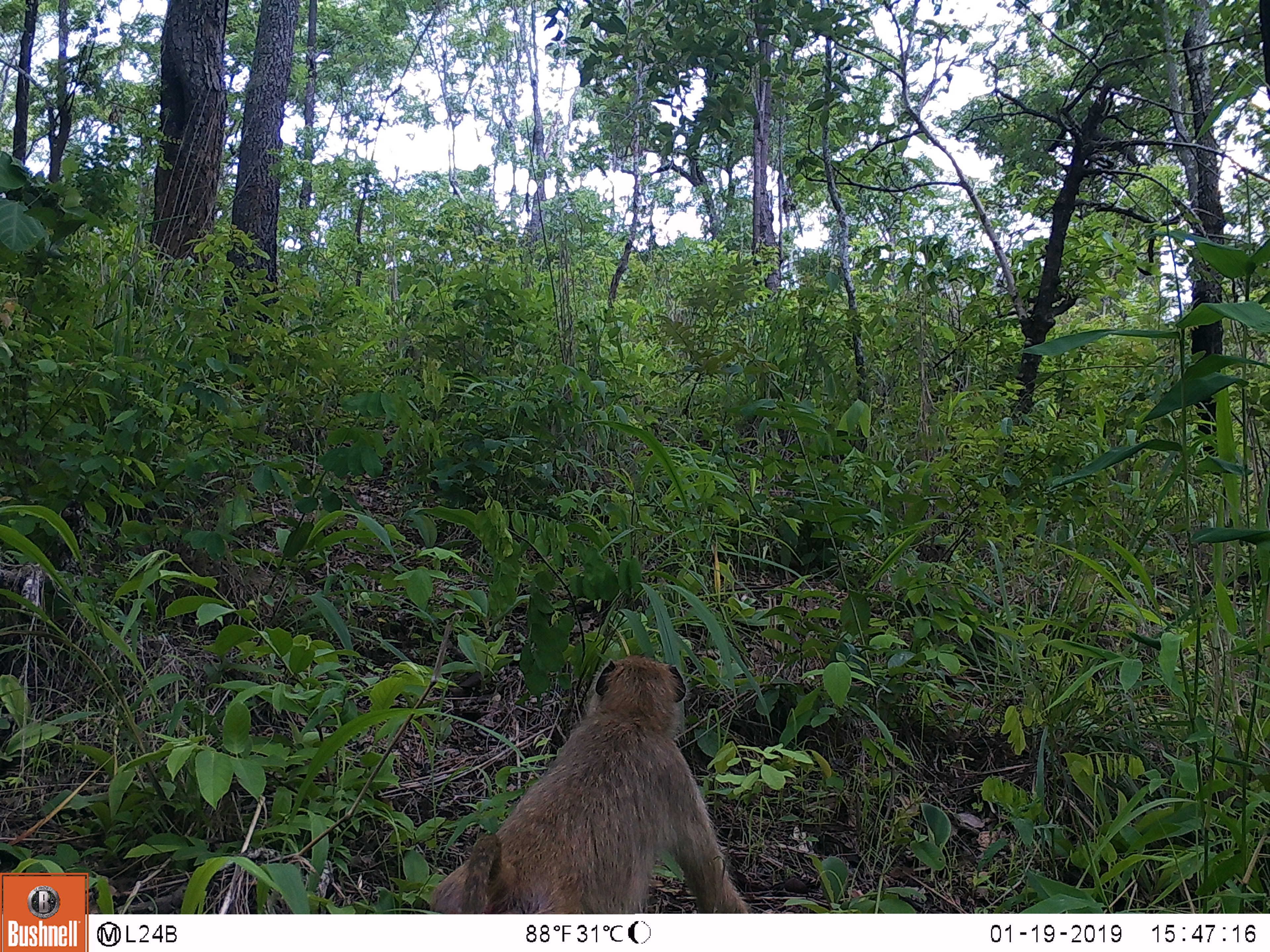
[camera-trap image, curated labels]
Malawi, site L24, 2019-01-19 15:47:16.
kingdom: Animalia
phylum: Chordata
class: Mammalia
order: Primates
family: Cercopithecidae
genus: Papio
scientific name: Papio cynocephalus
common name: yellow baboon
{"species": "yellow baboon (Papio cynocephalus)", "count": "1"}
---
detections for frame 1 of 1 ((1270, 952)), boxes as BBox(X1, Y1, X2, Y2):
yellow baboon: BBox(411, 647, 764, 910)